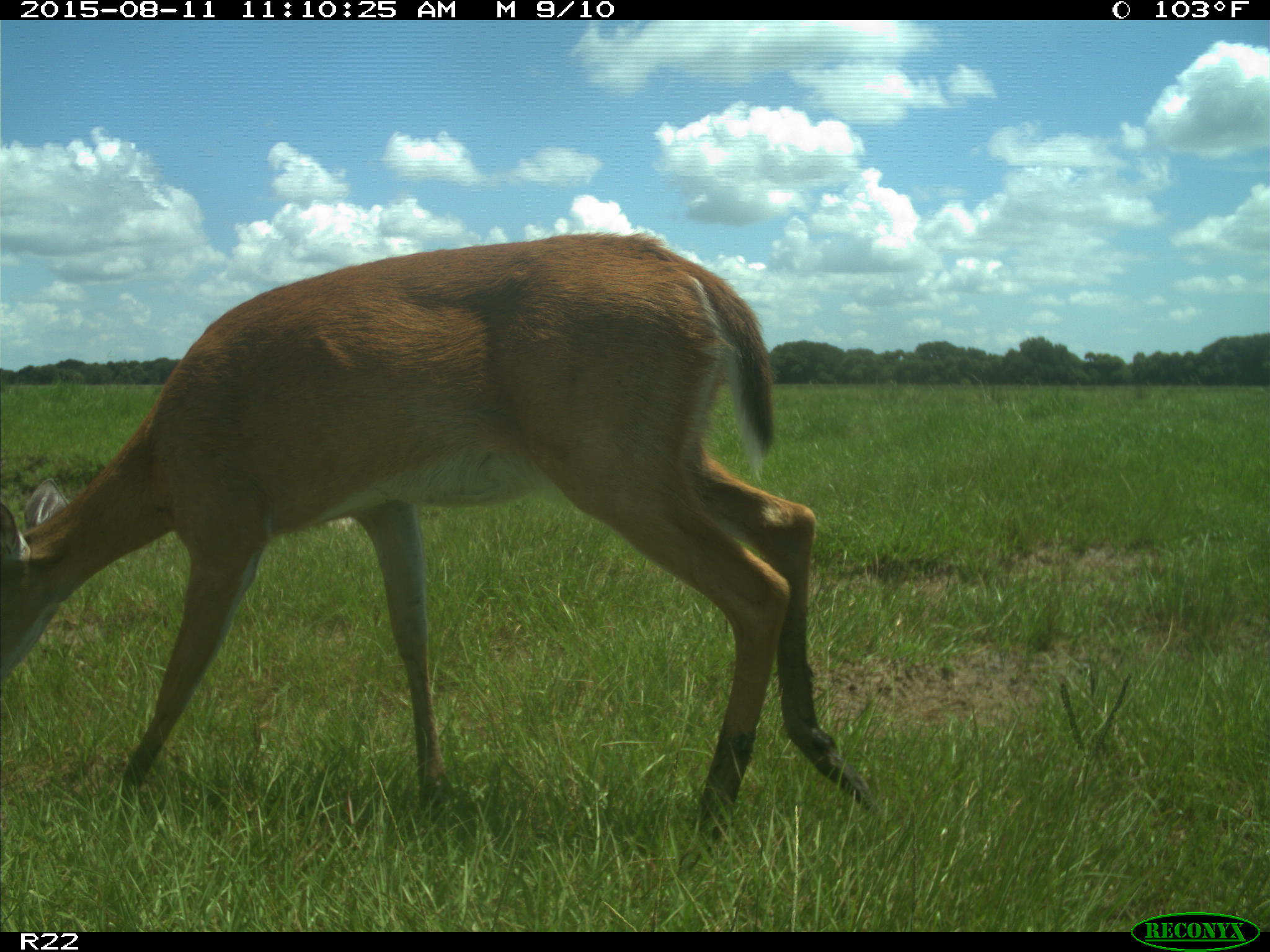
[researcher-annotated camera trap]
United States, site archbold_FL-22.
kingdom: Animalia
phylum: Chordata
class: Mammalia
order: Artiodactyla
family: Cervidae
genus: Odocoileus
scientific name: Odocoileus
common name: deer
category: unidentified deer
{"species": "unidentified deer (deer) (Odocoileus)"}